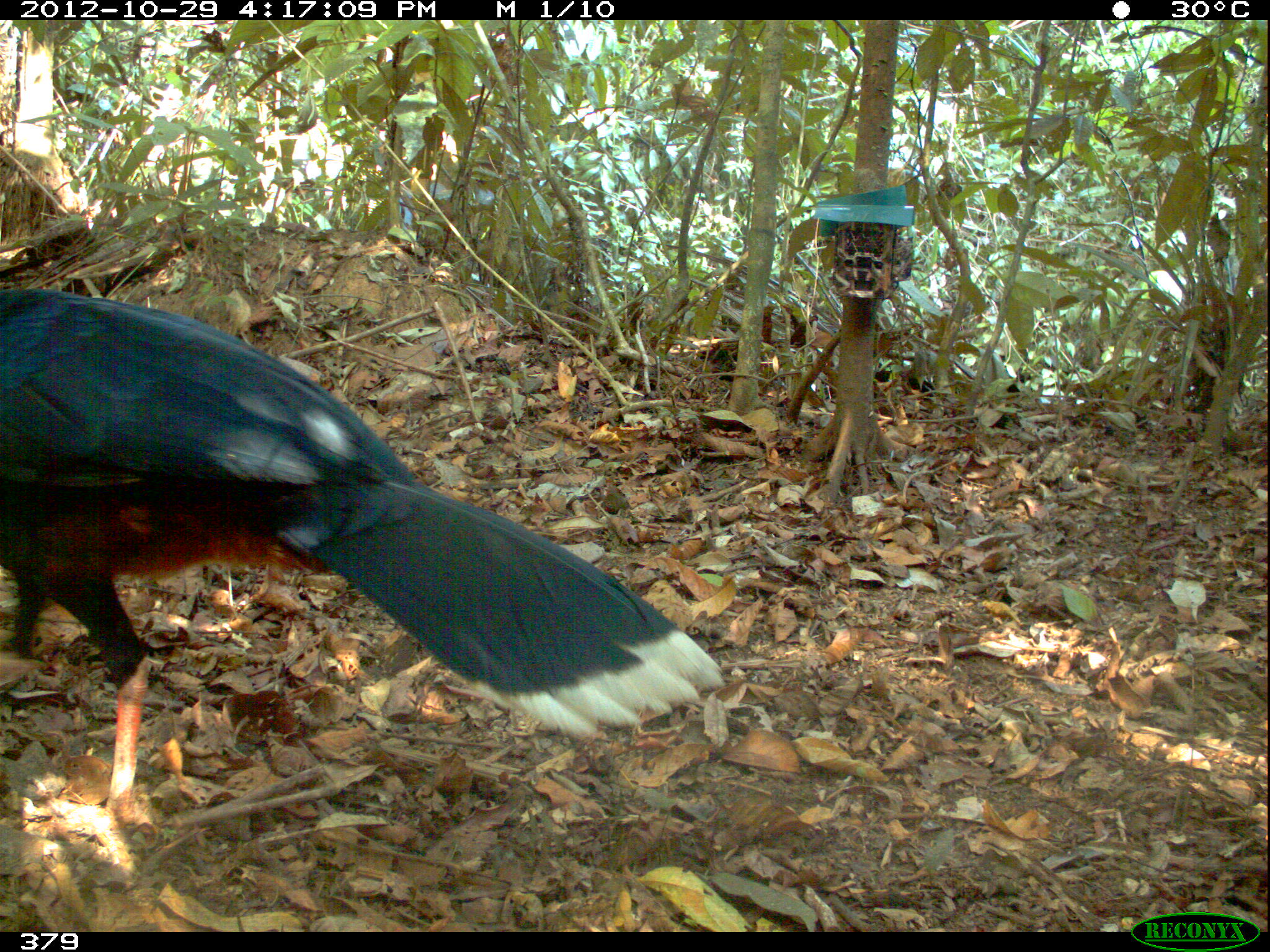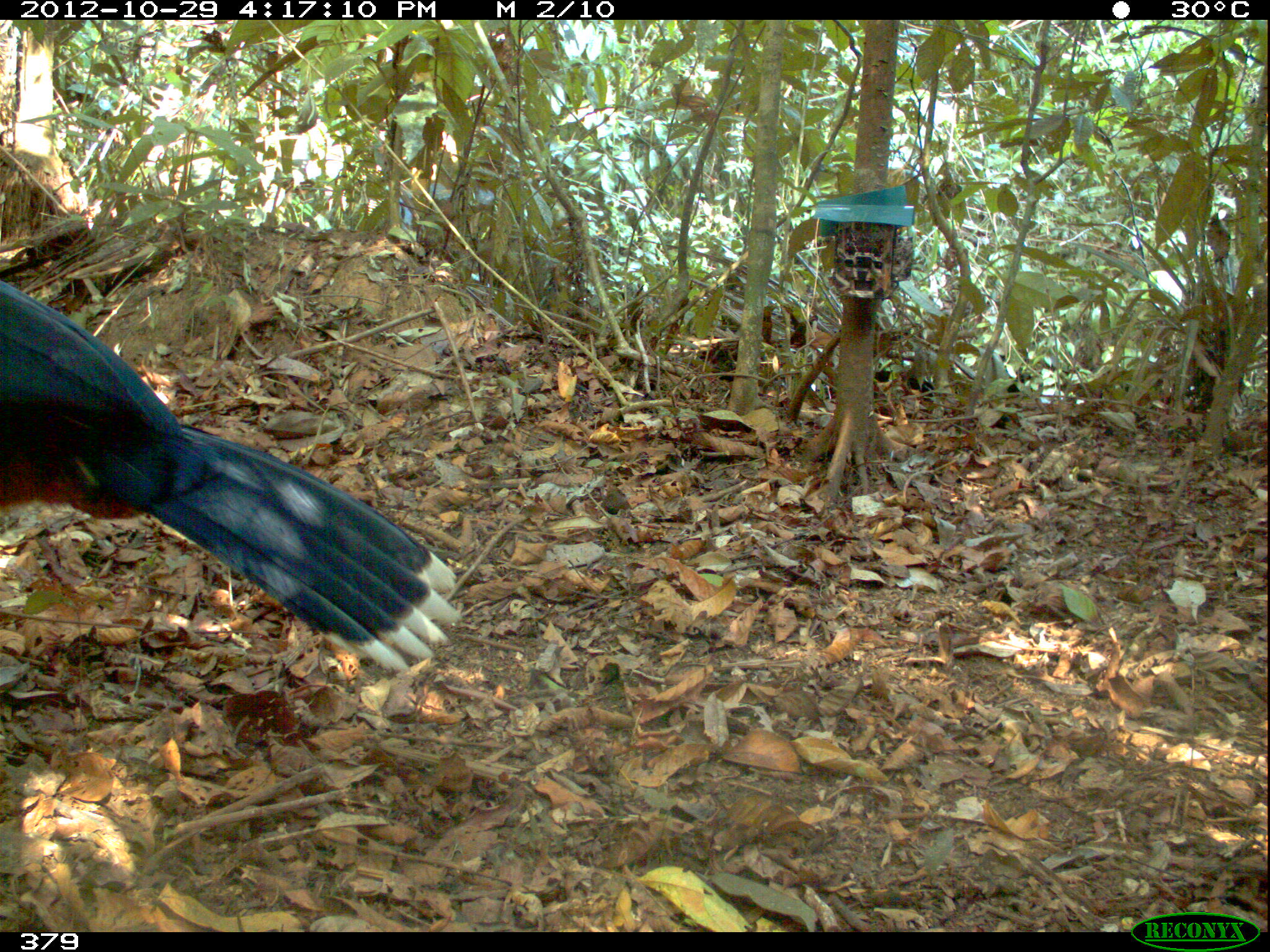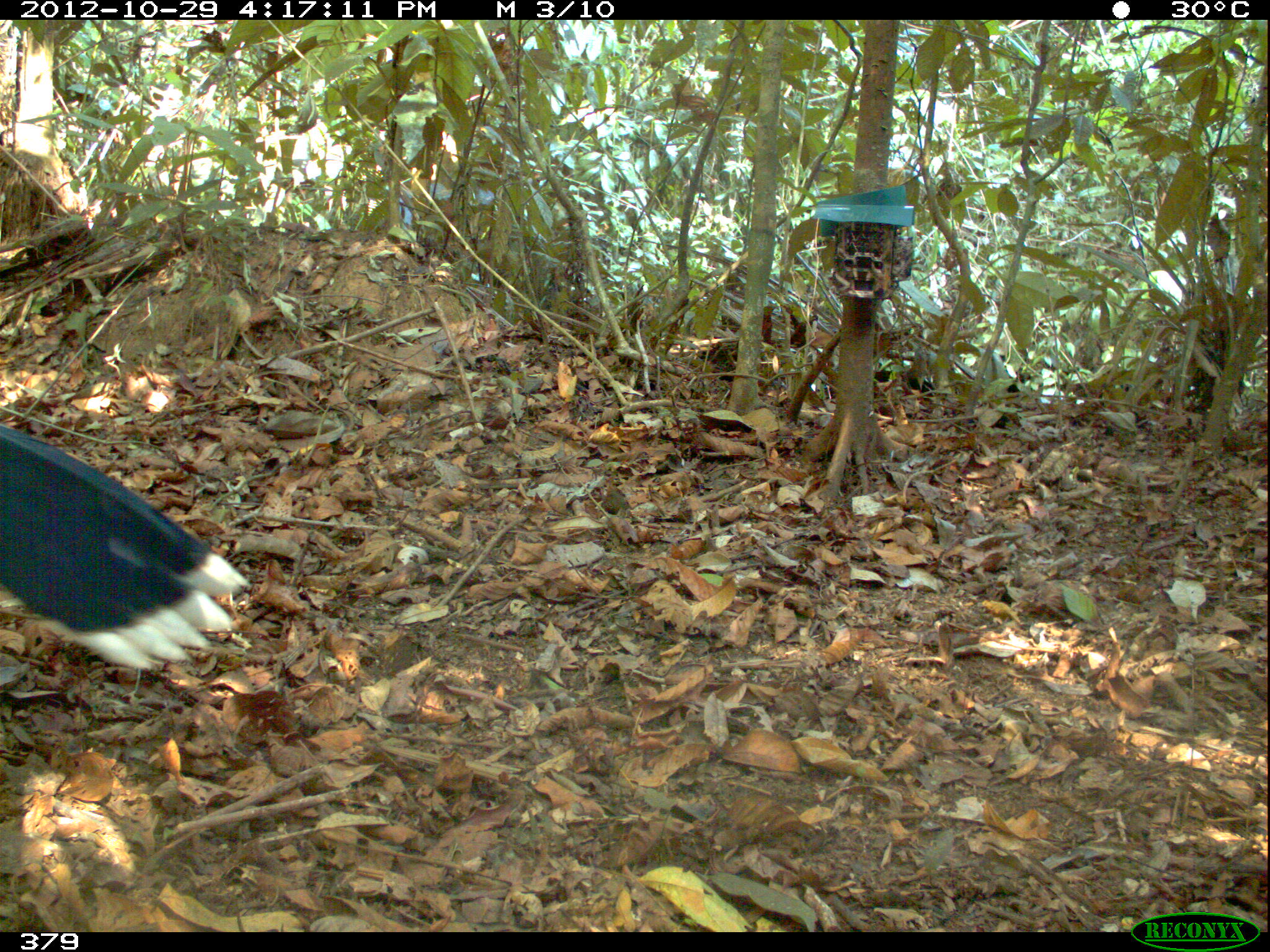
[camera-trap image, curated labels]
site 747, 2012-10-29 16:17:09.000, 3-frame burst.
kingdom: Animalia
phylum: Chordata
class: Aves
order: Galliformes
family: Cracidae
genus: Mitu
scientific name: Mitu tuberosum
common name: razor-billed curassow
Mitu tuberosum (razor-billed curassow).